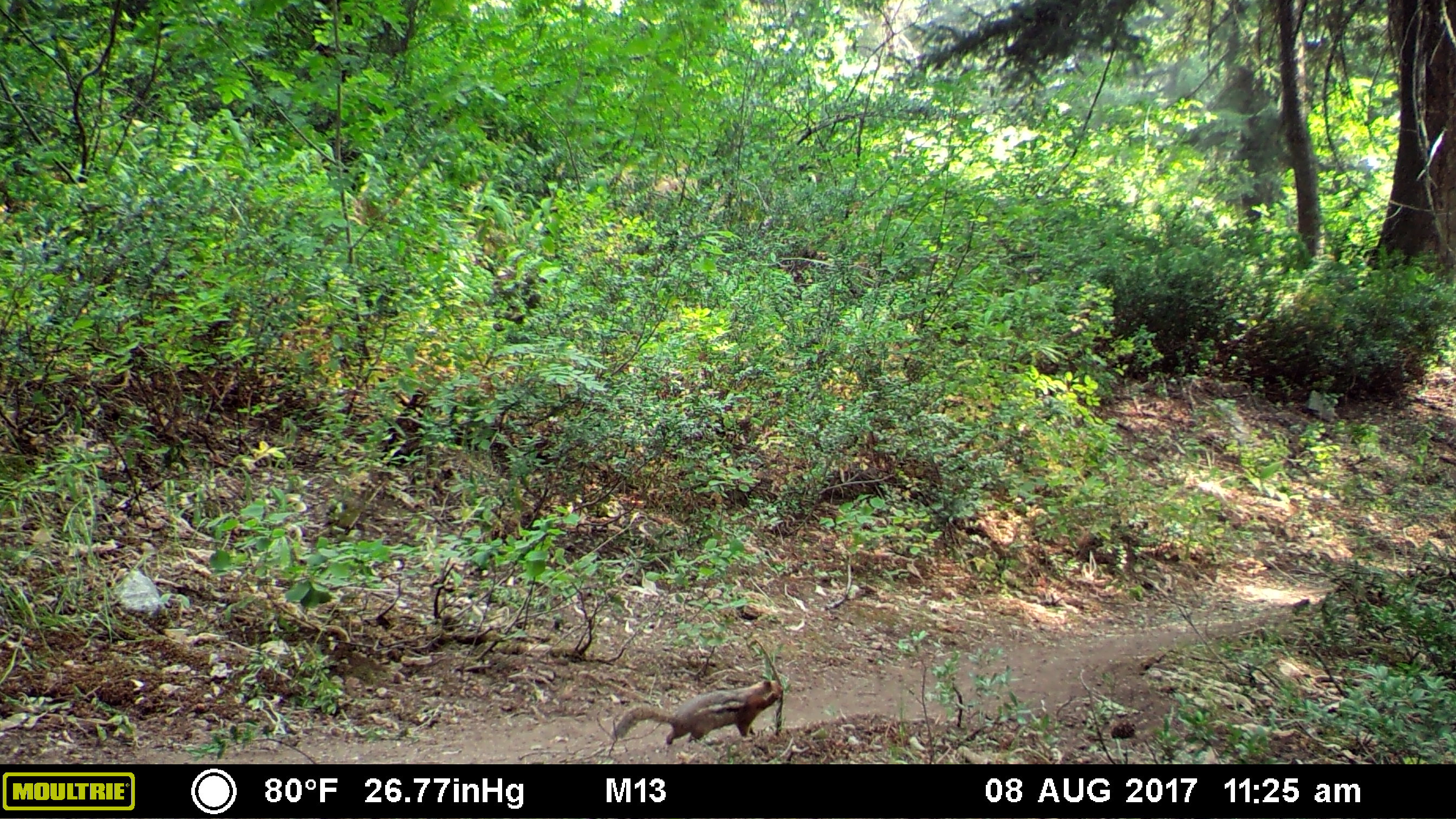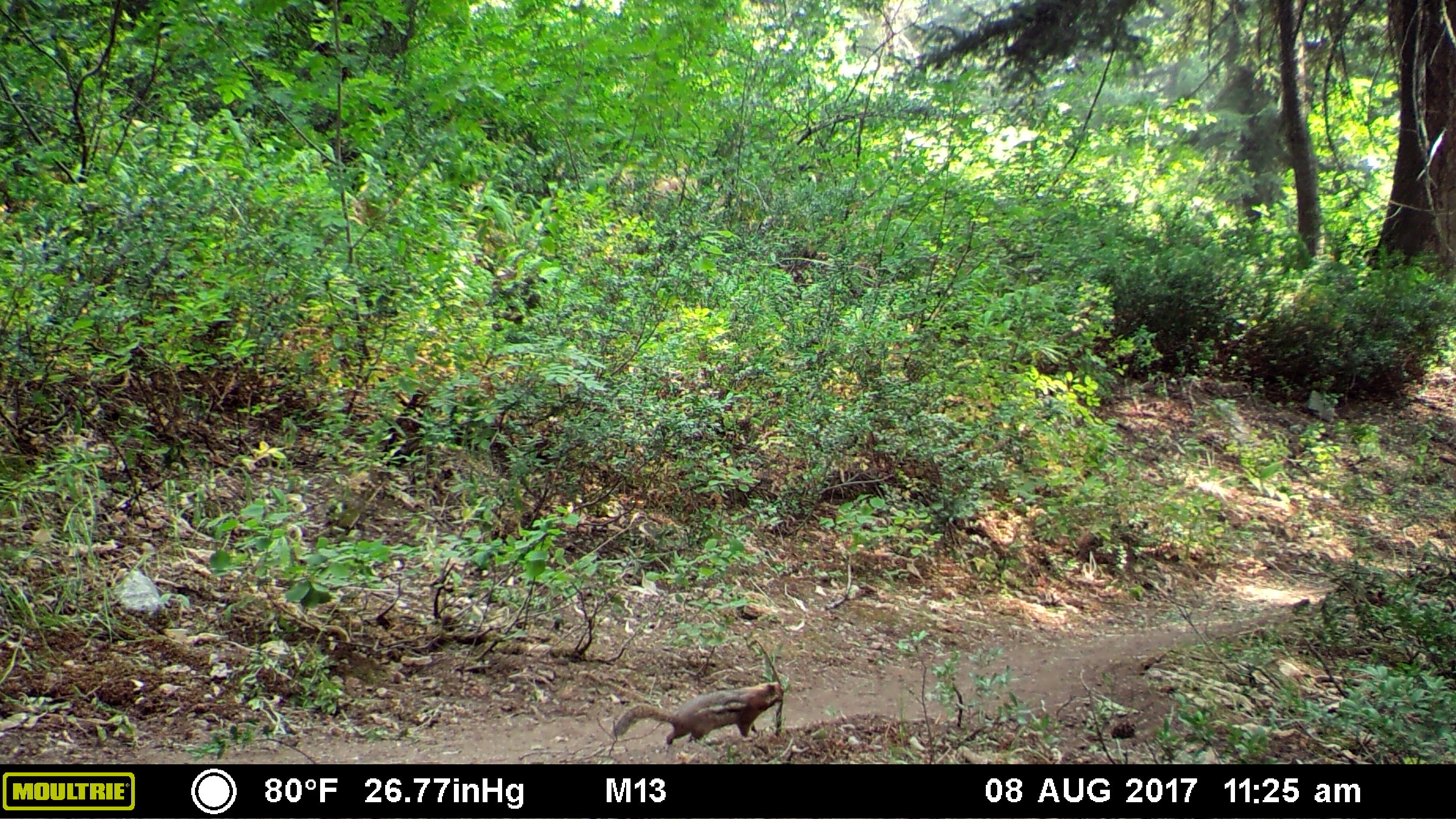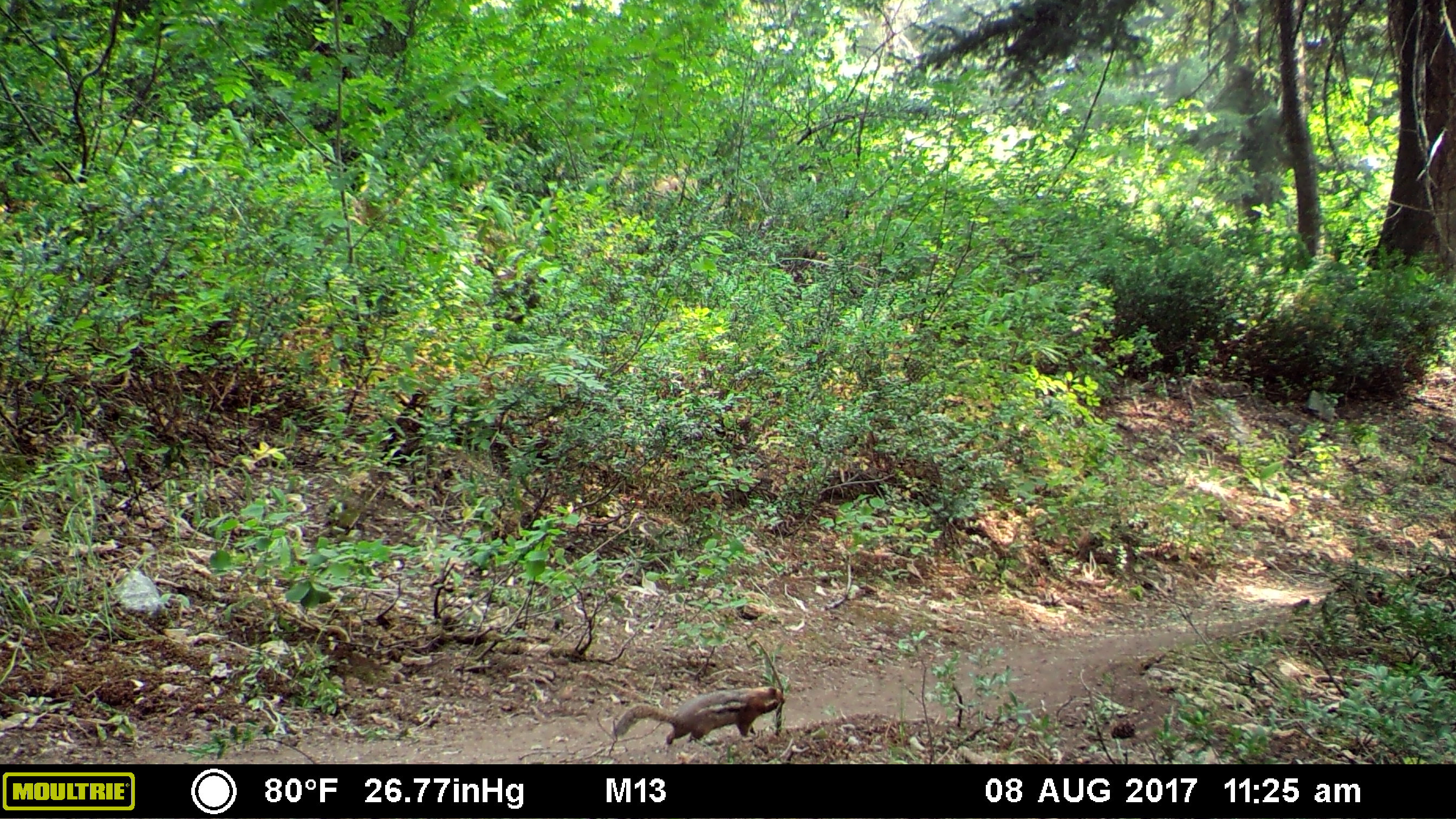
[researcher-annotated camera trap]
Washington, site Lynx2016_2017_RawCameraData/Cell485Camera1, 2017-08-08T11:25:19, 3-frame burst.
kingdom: Animalia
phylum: Chordata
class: Mammalia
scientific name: Mammalia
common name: small mammal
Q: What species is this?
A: Small mammal (Mammalia).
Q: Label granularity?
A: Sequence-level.